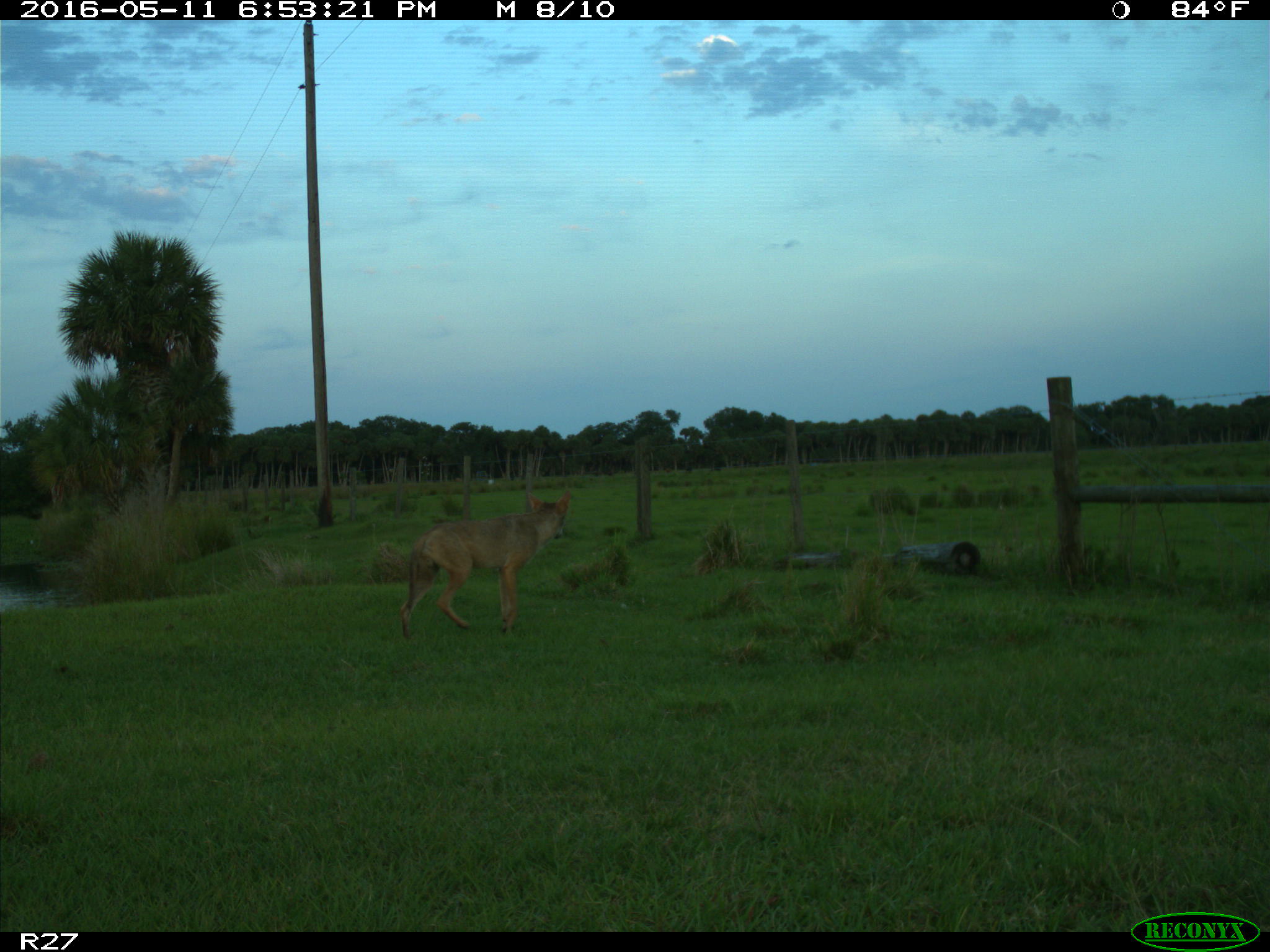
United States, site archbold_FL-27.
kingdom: Animalia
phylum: Chordata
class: Mammalia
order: Carnivora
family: Canidae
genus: Canis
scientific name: Canis latrans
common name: coyote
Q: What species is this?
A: Canis latrans (coyote).